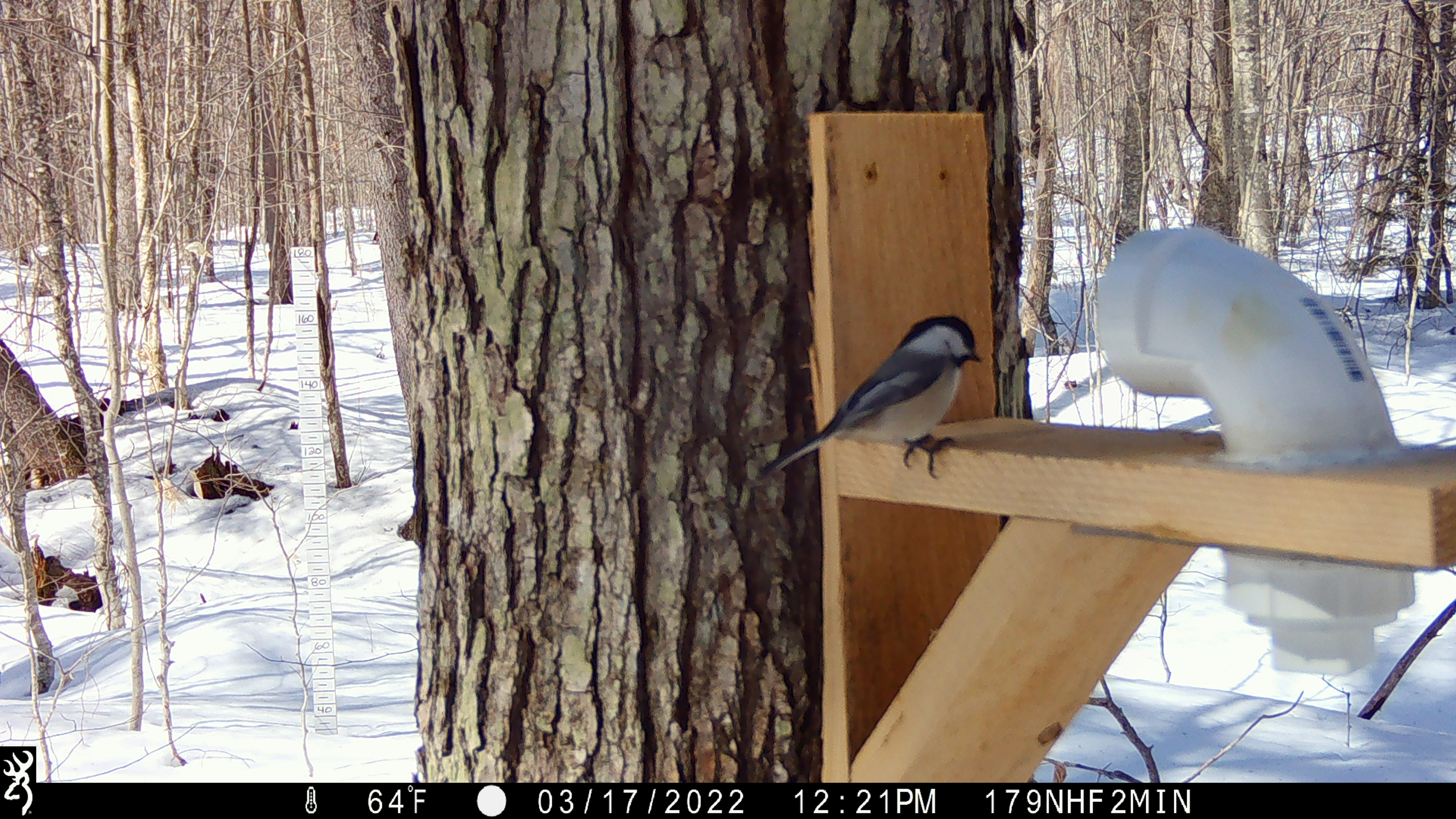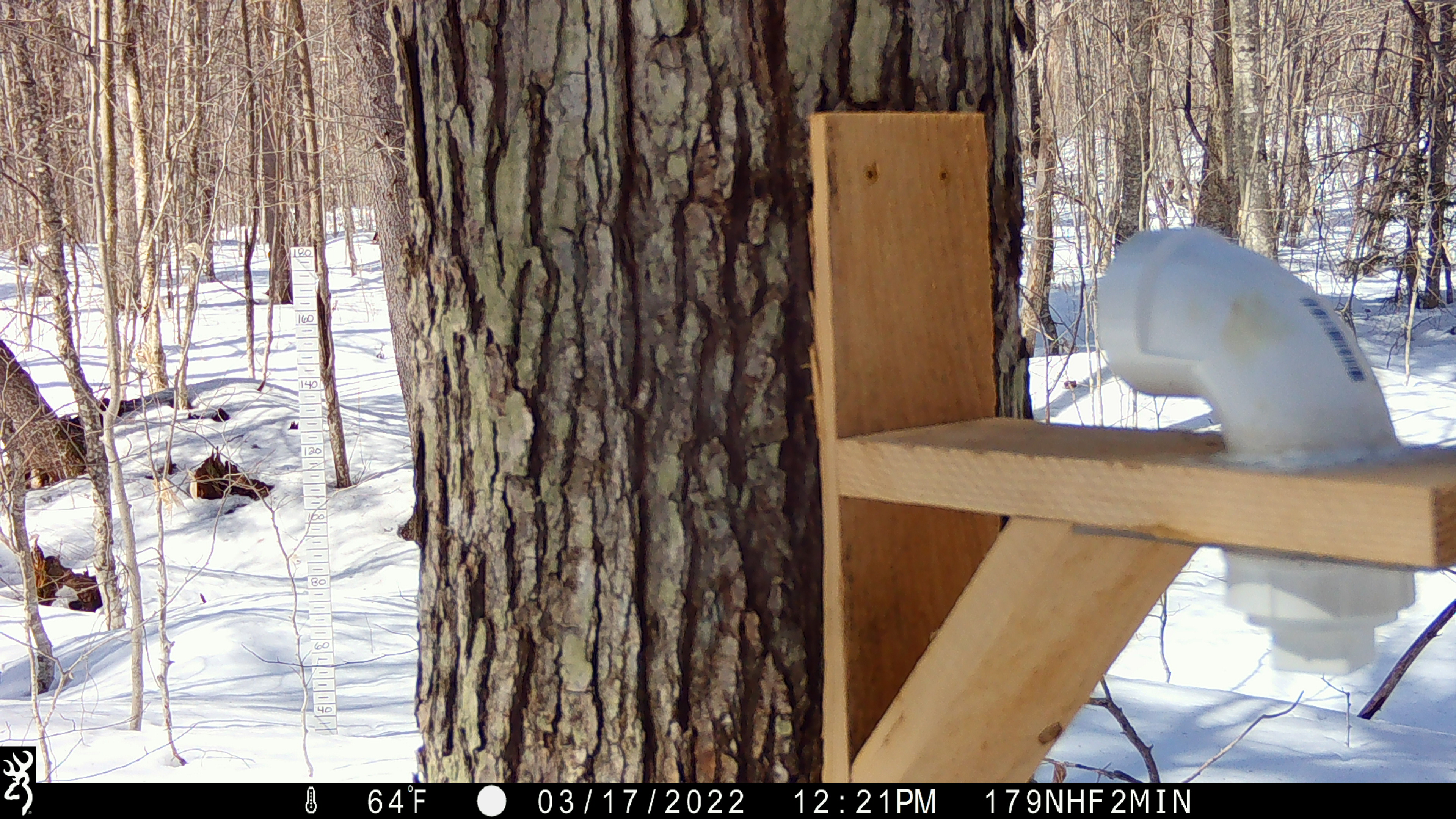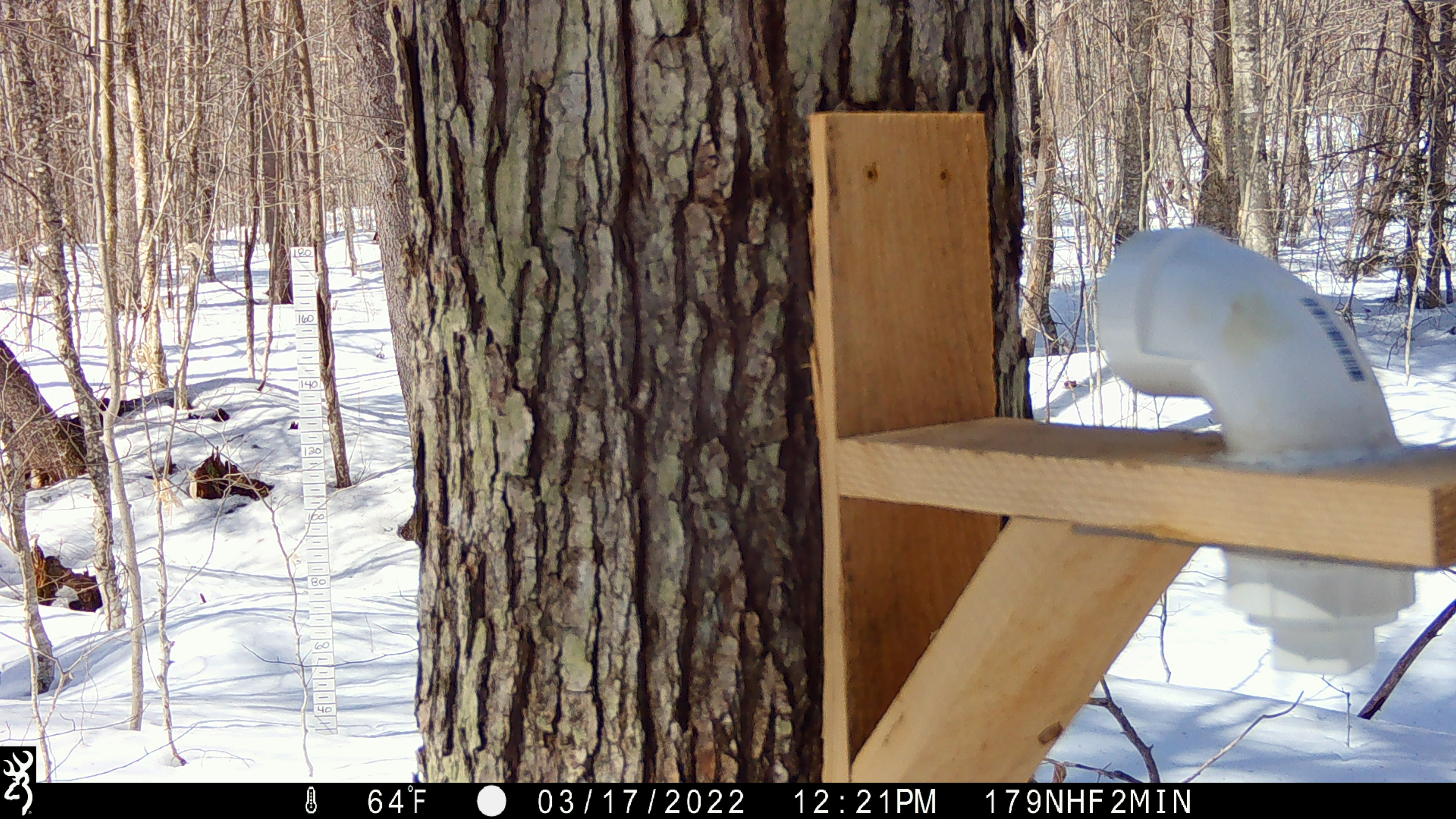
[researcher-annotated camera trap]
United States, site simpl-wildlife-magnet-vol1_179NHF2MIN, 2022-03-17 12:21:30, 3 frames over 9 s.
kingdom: Animalia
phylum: Chordata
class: Aves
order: Passeriformes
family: Sittidae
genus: Sitta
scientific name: Sitta canadensis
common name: red-breasted nuthatch